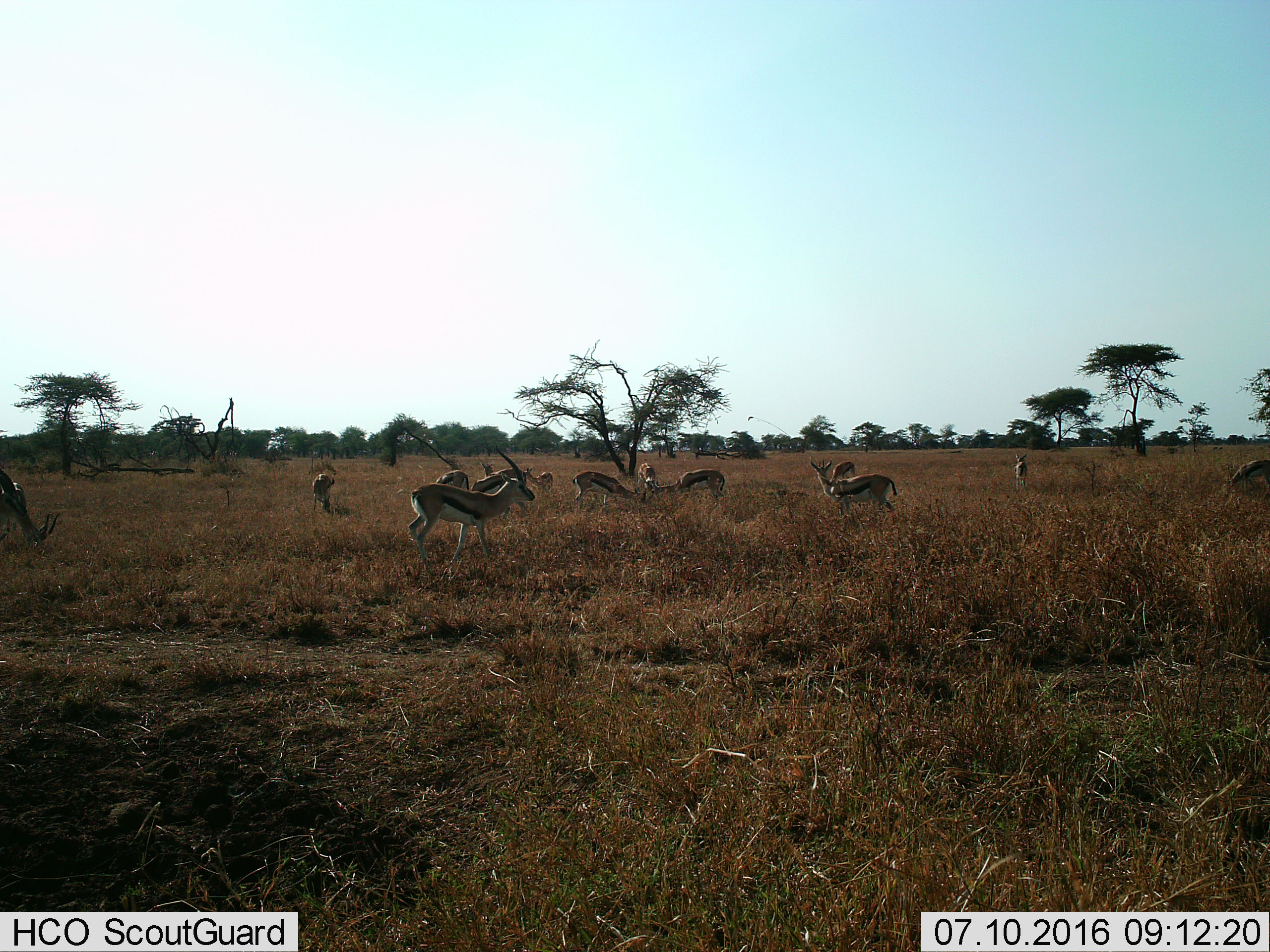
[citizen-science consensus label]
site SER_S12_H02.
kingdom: Animalia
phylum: Chordata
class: Mammalia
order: Artiodactyla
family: Bovidae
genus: Eudorcas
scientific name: Eudorcas thomsonii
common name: thomson's gazelle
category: gazellethomsons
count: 11-50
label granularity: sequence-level